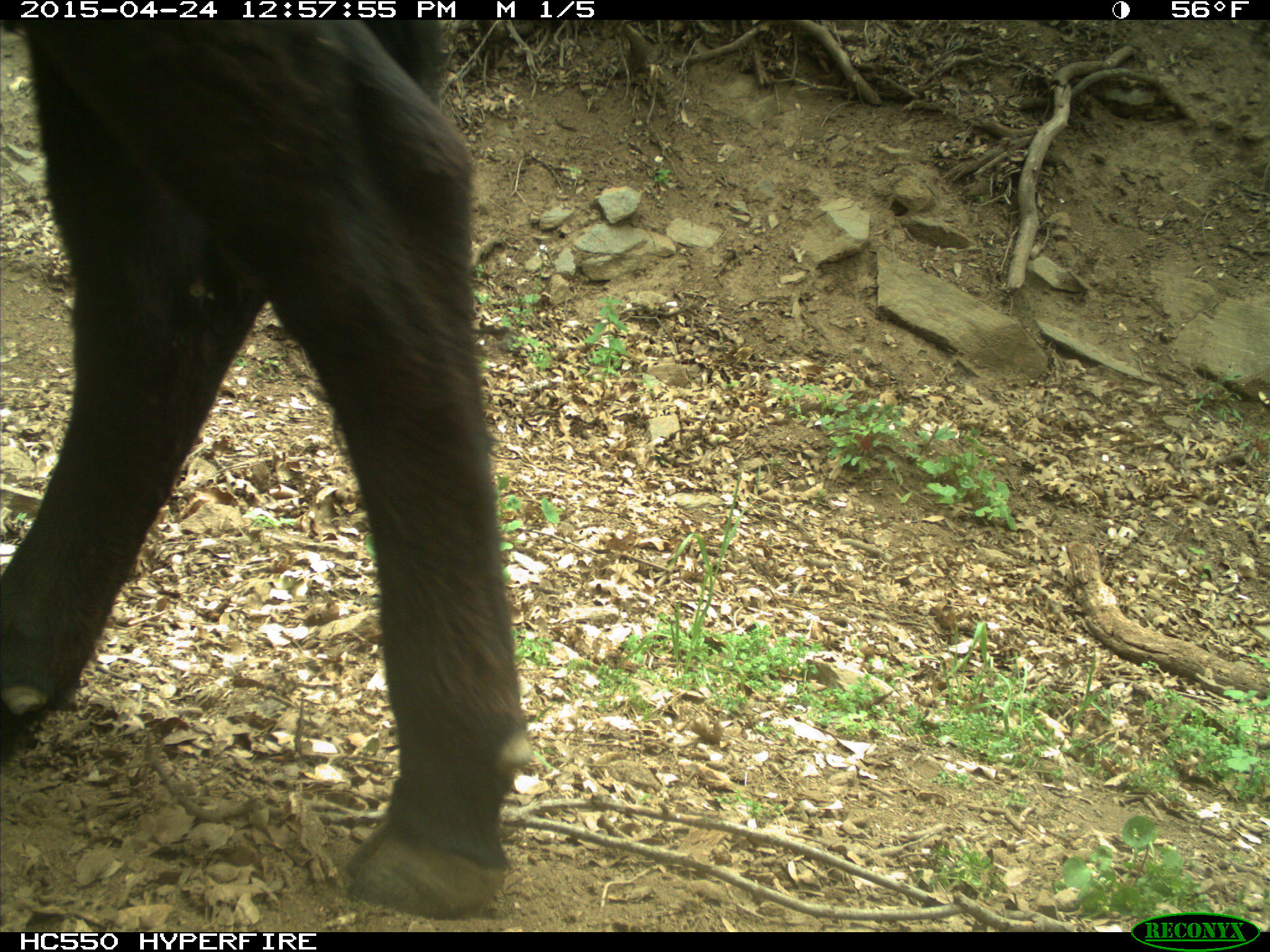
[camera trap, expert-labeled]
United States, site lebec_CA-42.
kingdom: Animalia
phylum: Chordata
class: Mammalia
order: Artiodactyla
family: Bovidae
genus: Bos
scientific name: Bos taurus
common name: domestic cow